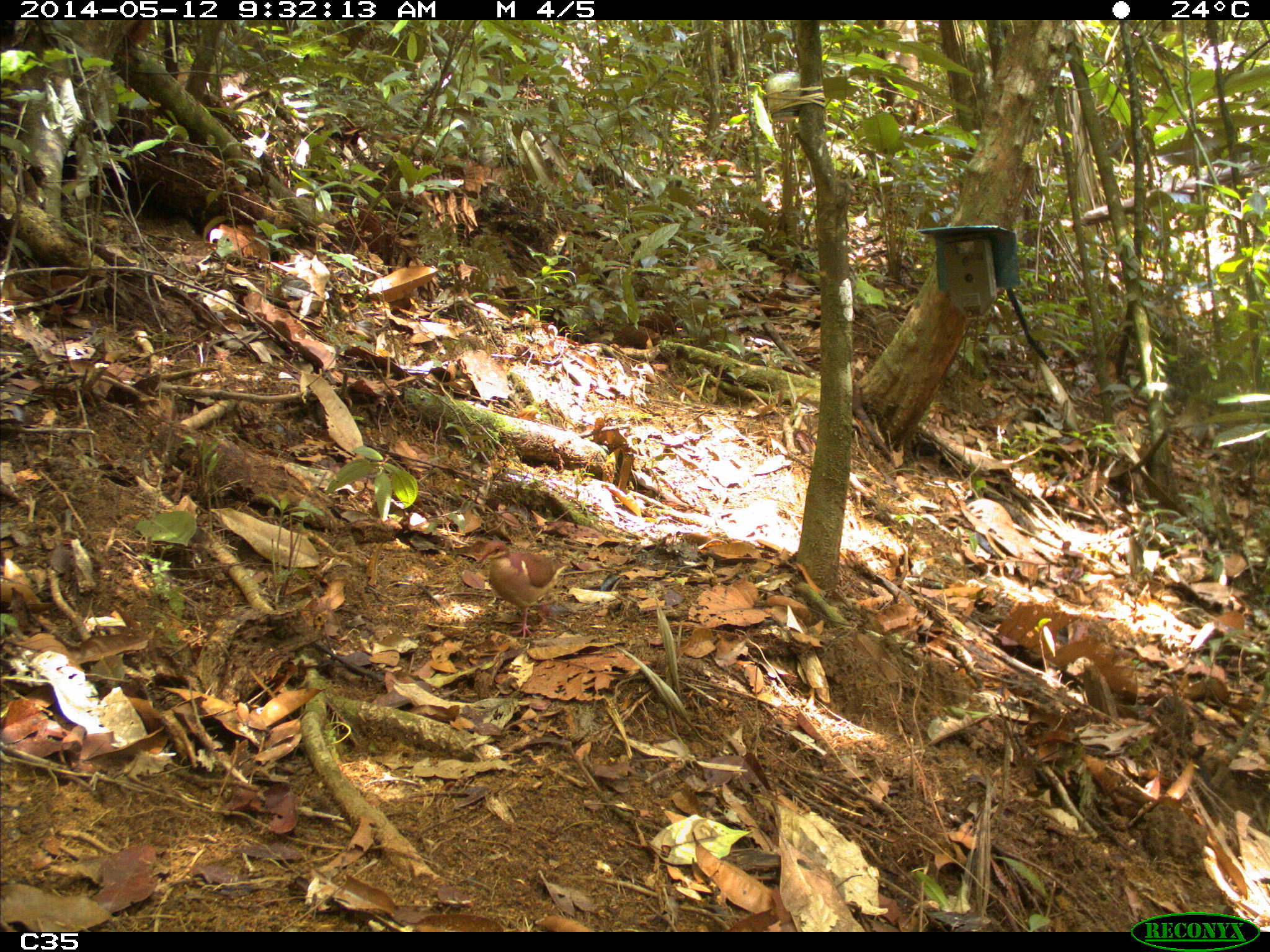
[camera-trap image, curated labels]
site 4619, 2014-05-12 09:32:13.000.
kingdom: Animalia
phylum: Chordata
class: Aves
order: Columbiformes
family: Columbidae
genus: Geotrygon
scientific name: Geotrygon montana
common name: ruddy quail-dove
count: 1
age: adult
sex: male